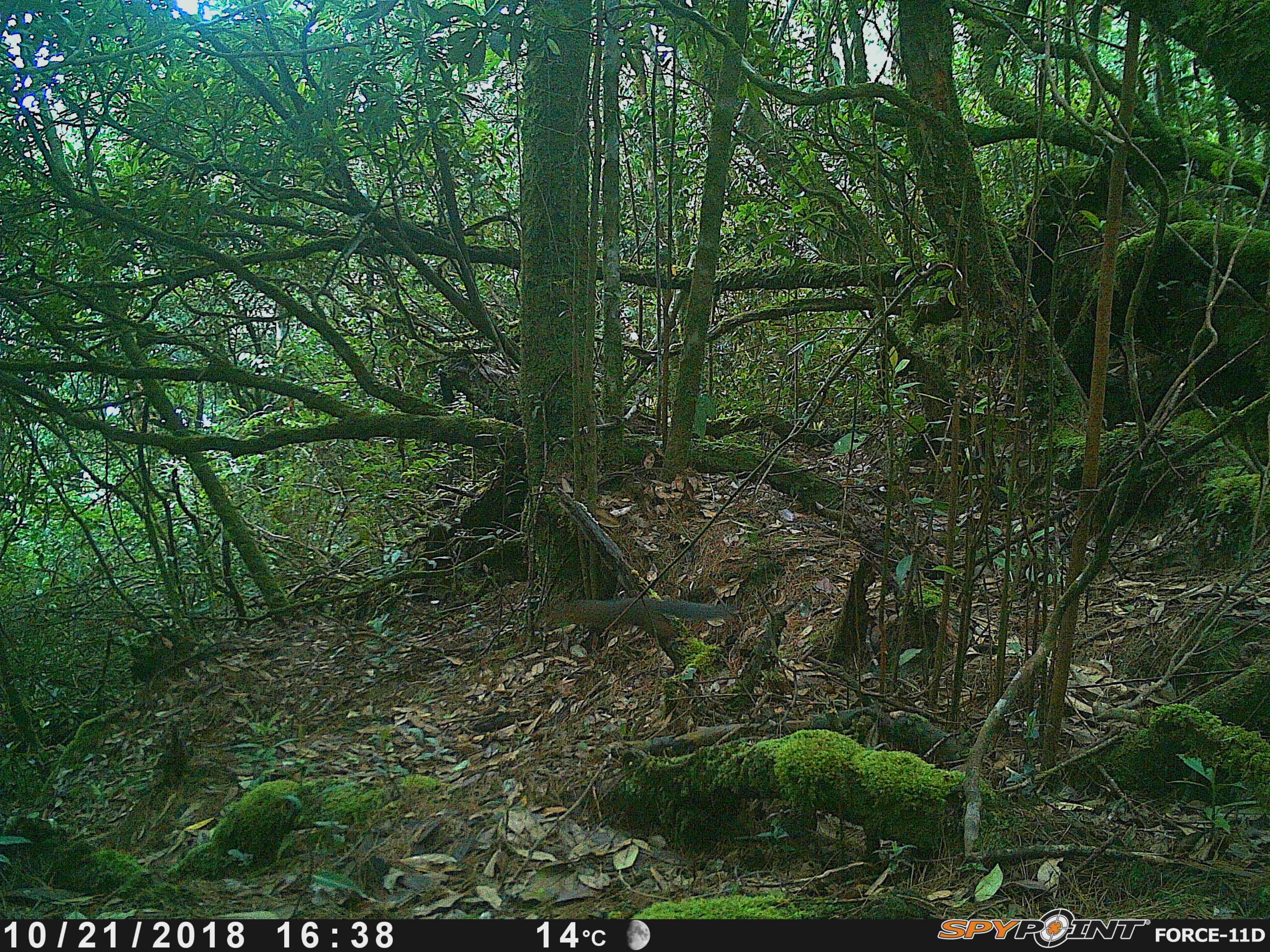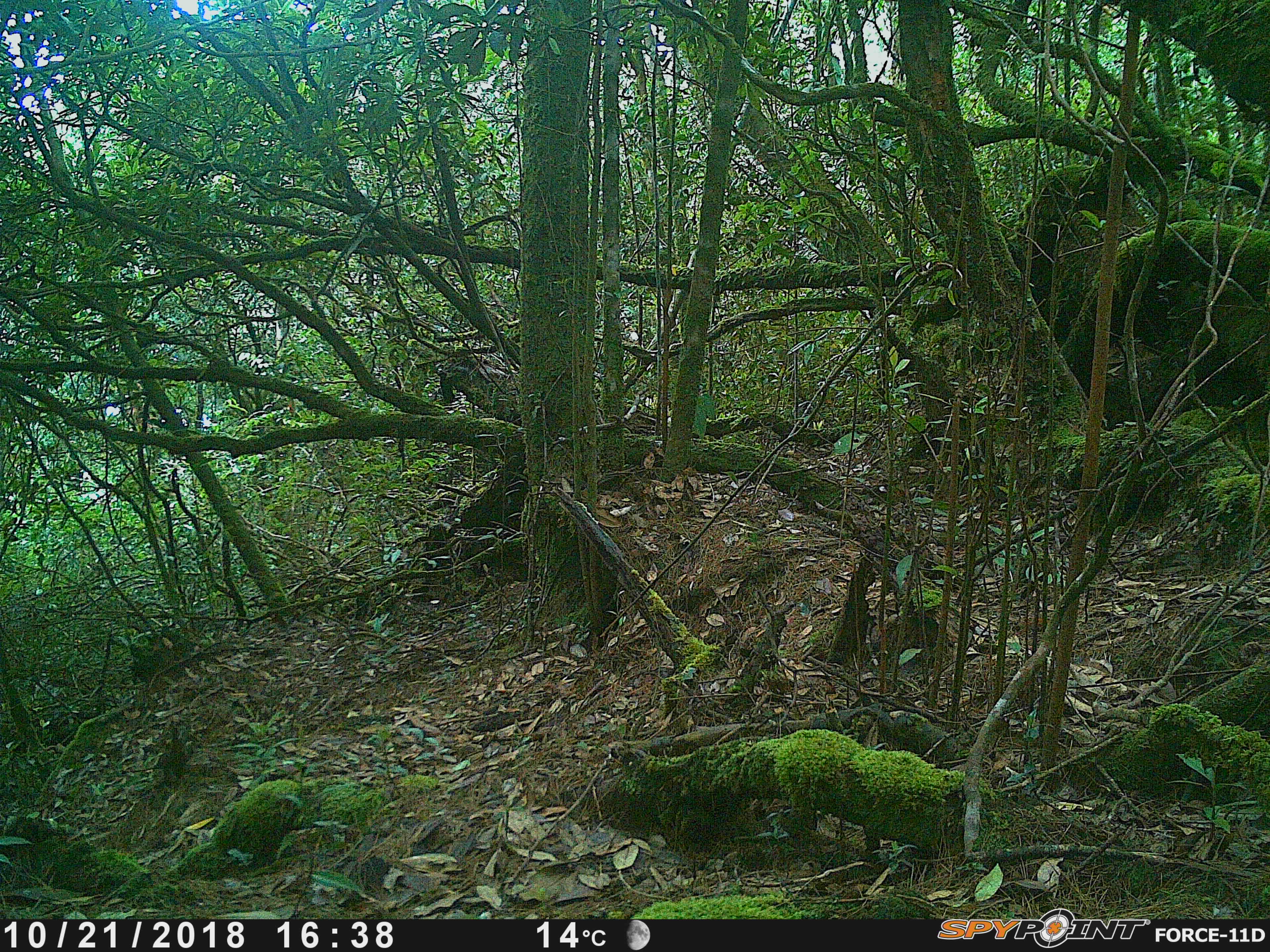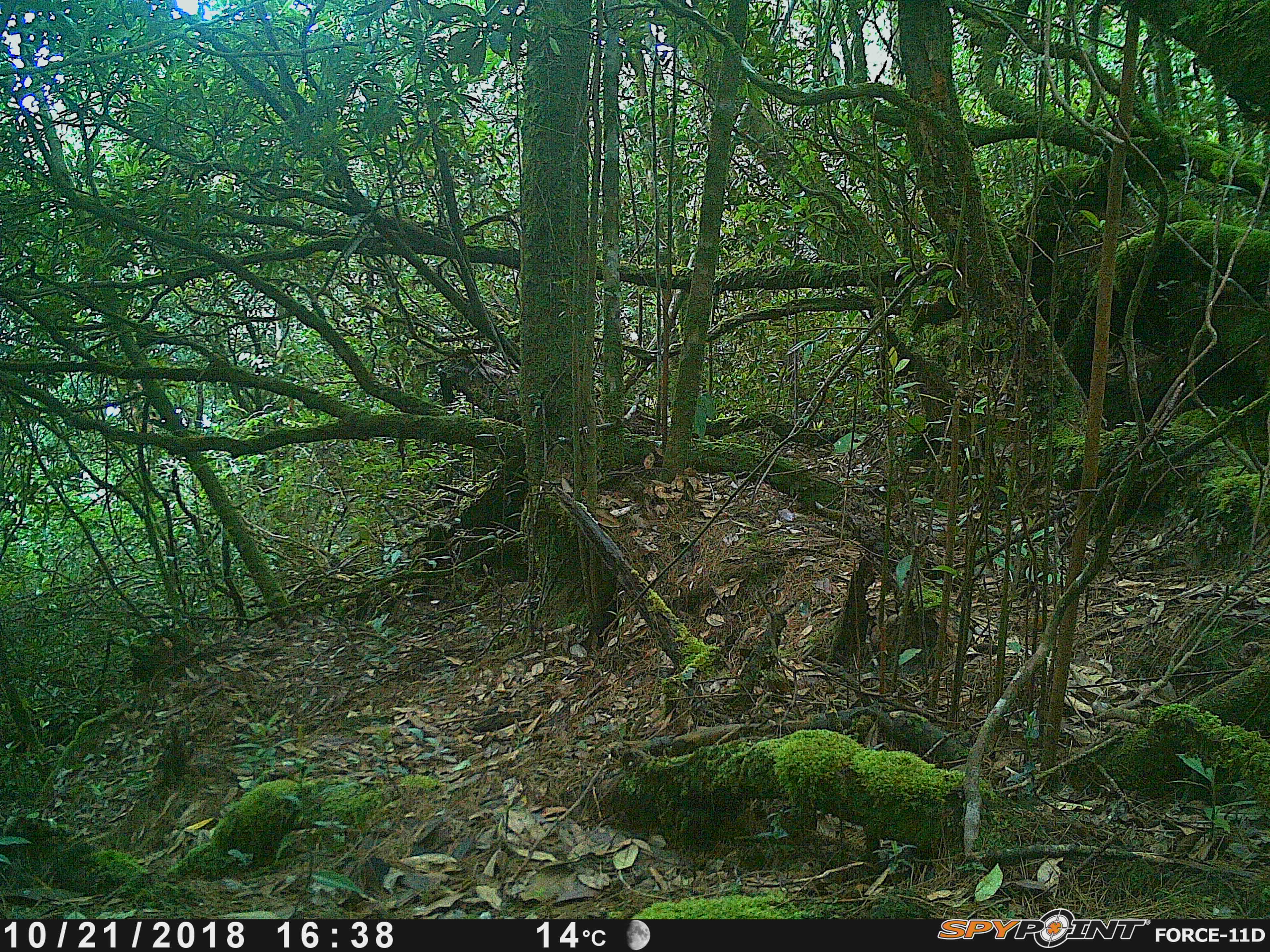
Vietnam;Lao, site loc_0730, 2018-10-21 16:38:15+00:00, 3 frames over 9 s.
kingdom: Animalia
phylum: Chordata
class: Mammalia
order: Rodentia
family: Sciuridae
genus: Dremomys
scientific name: Dremomys rufigenis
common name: red-cheeked squirrel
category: red cheeked squirrel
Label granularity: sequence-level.